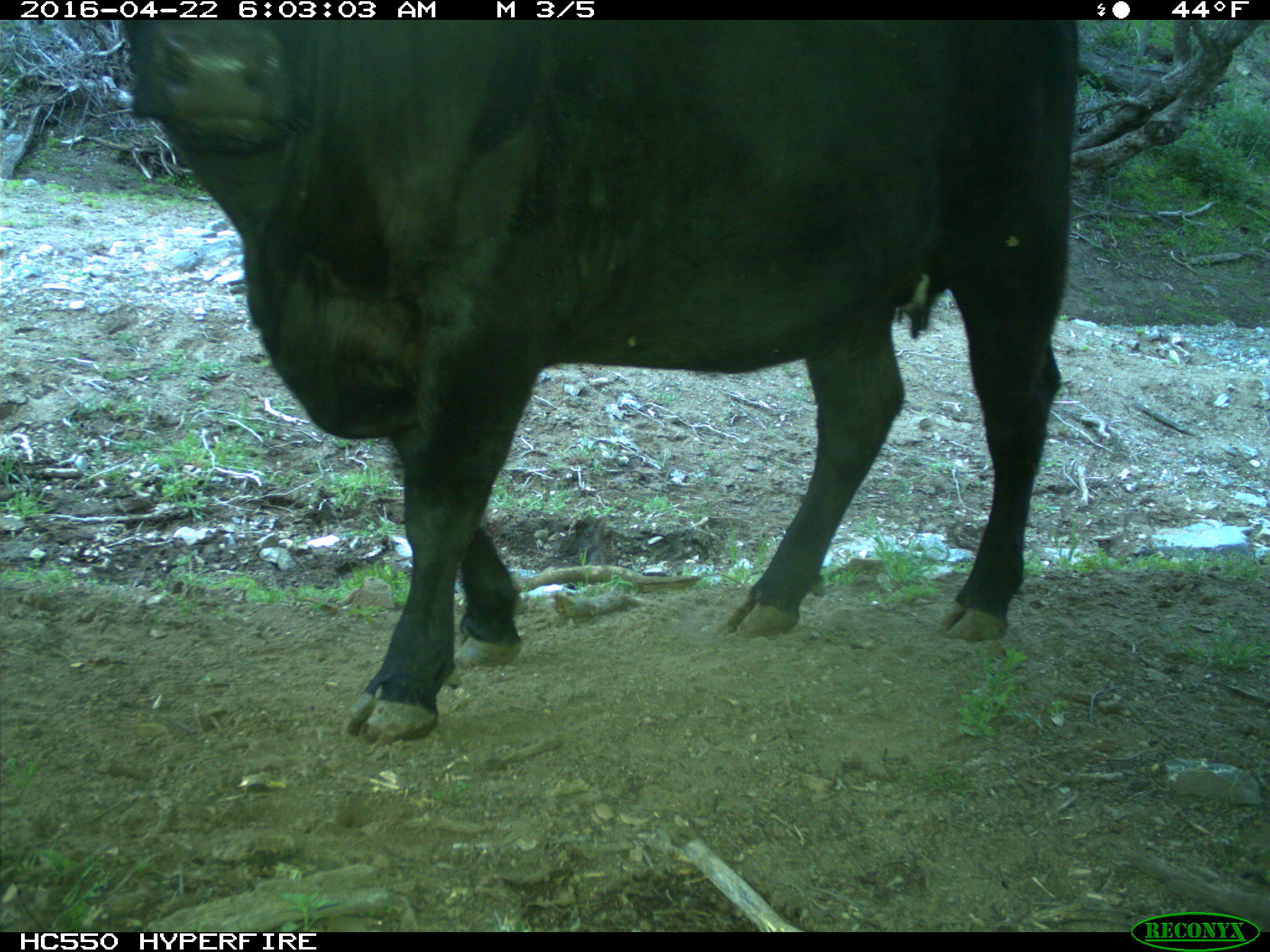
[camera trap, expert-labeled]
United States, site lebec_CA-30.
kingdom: Animalia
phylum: Chordata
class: Mammalia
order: Artiodactyla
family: Bovidae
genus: Bos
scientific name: Bos taurus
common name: domestic cow